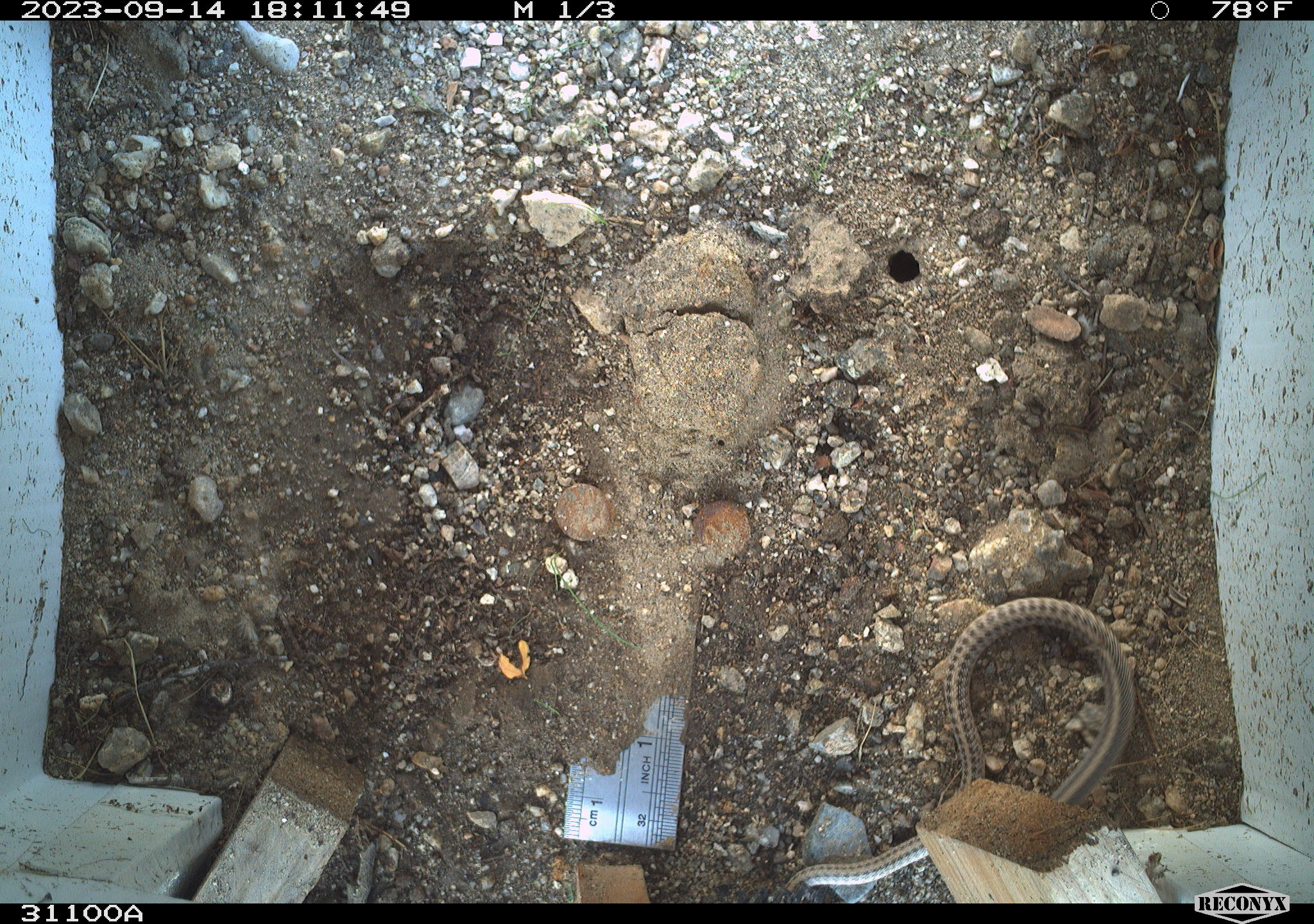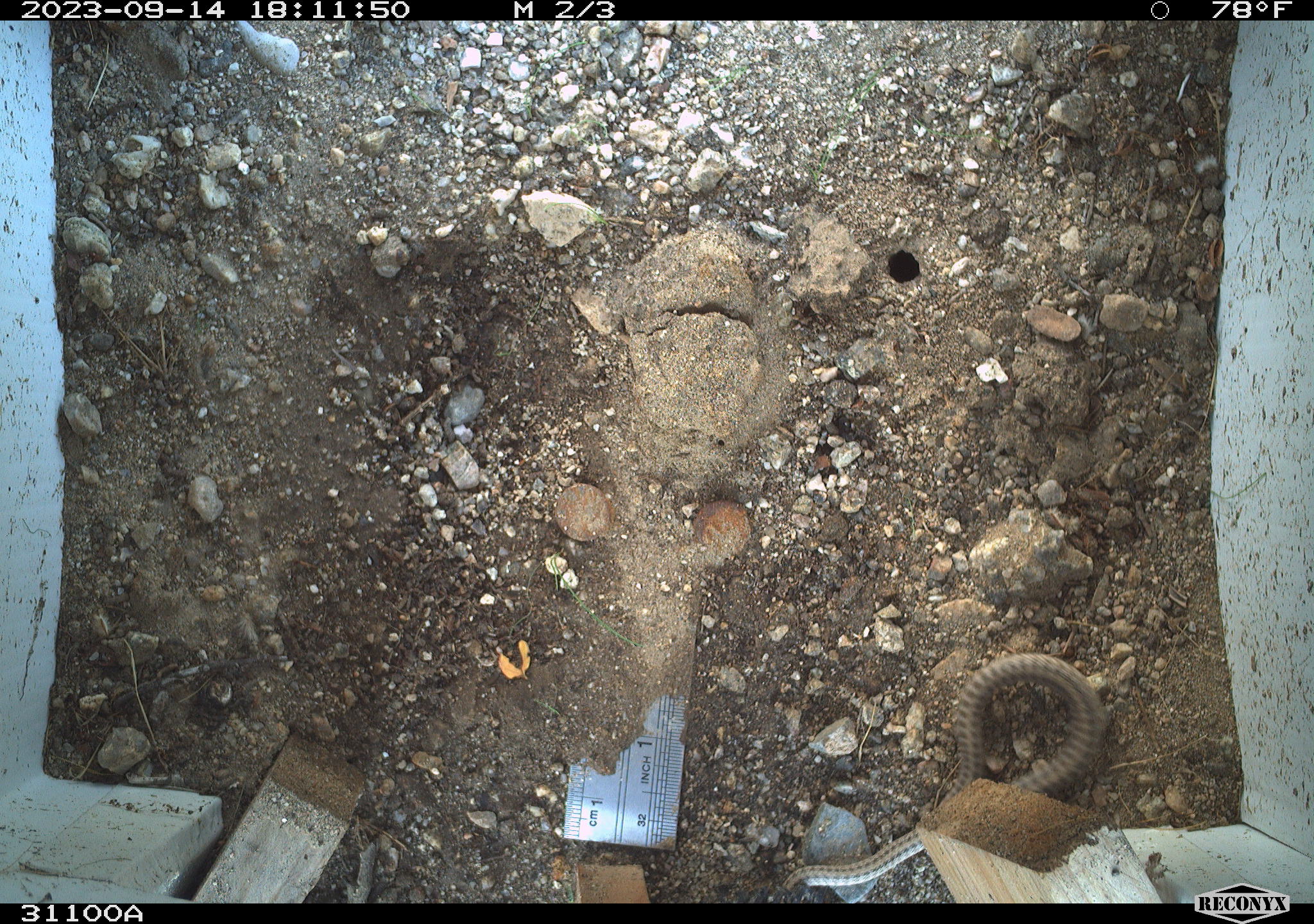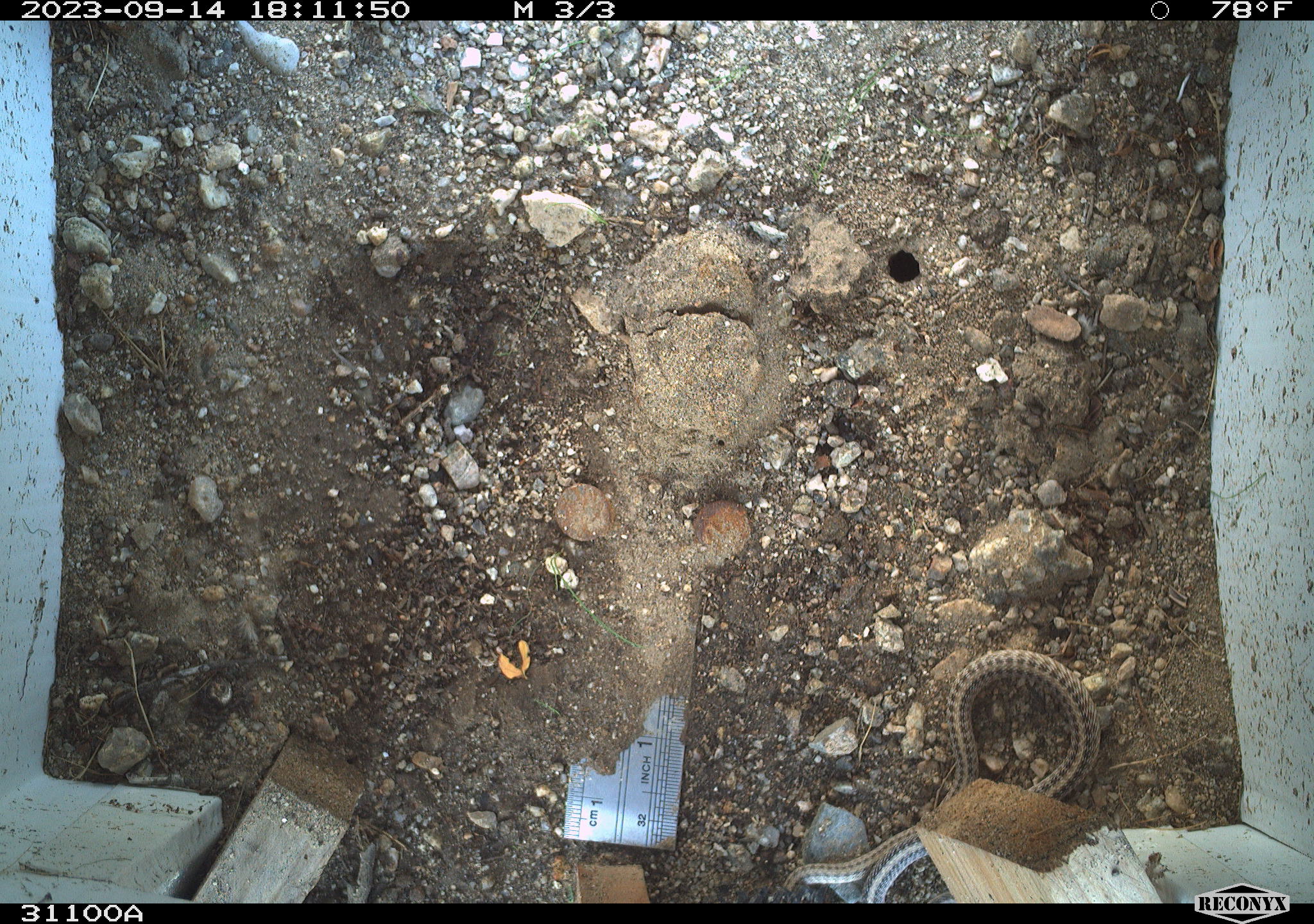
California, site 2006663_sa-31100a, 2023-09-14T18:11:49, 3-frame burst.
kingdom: Animalia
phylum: Chordata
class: Reptilia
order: Squamata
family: Colubridae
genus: Salvadora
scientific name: Salvadora hexalepis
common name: western patch-nosed snake